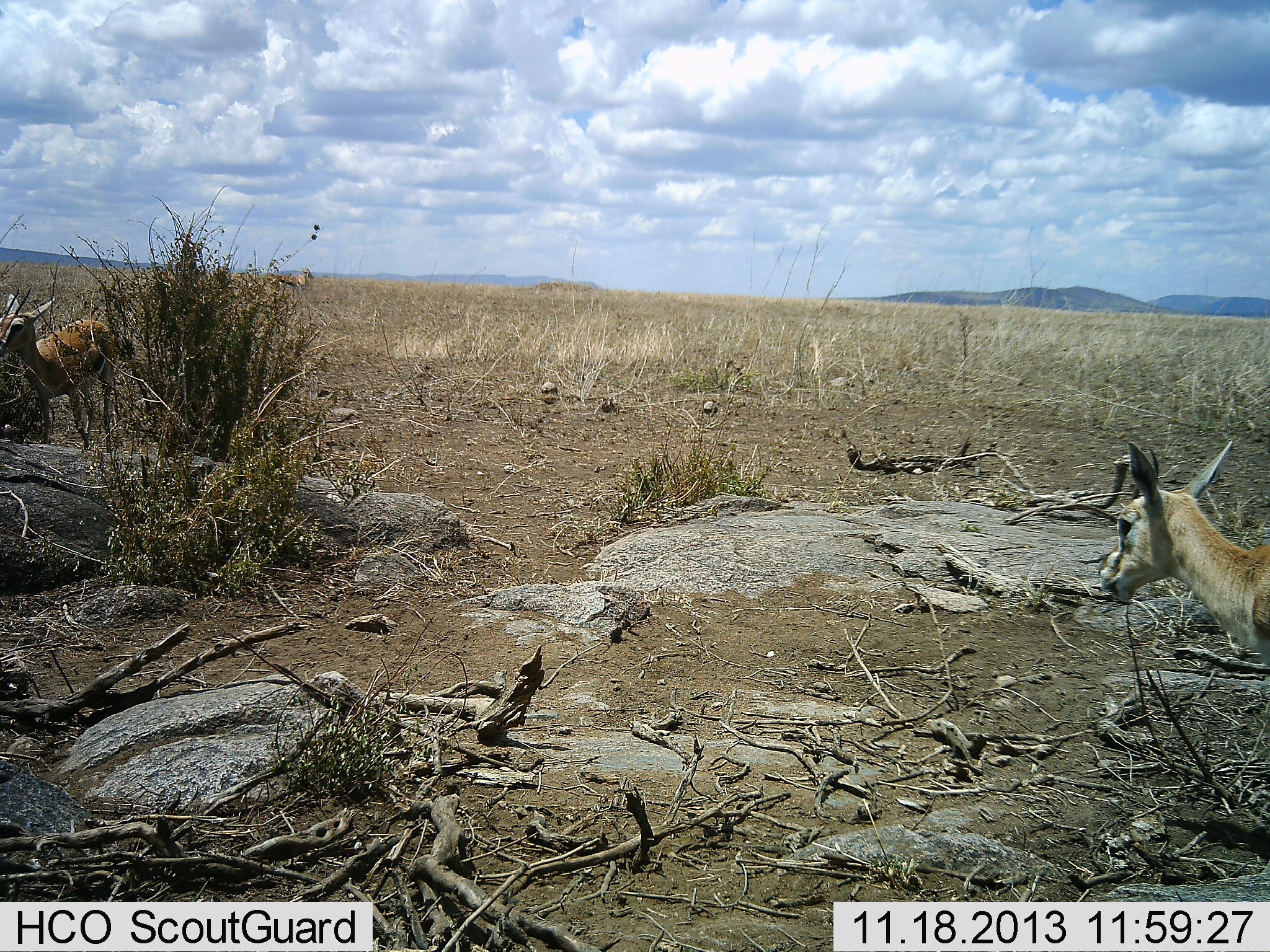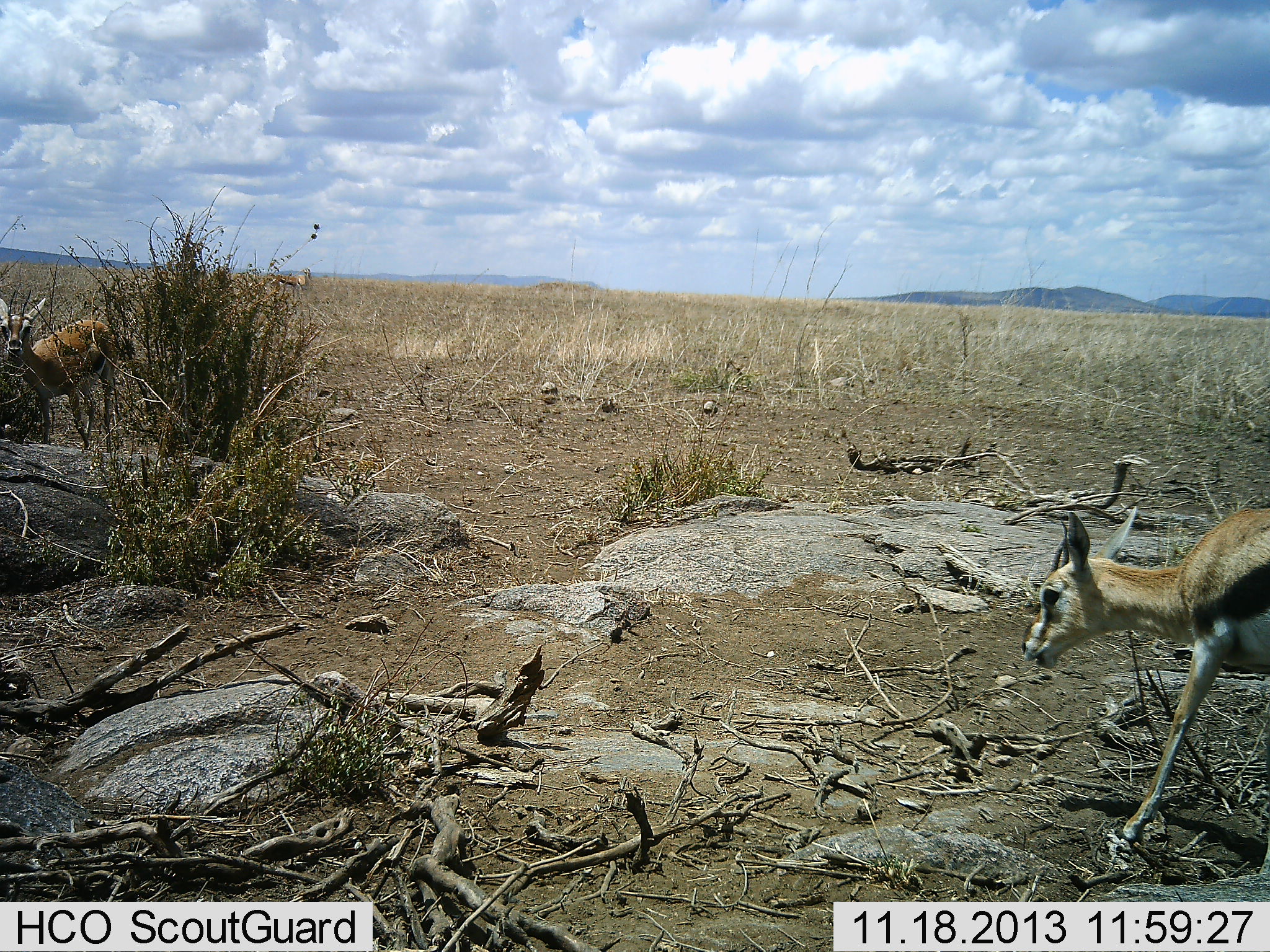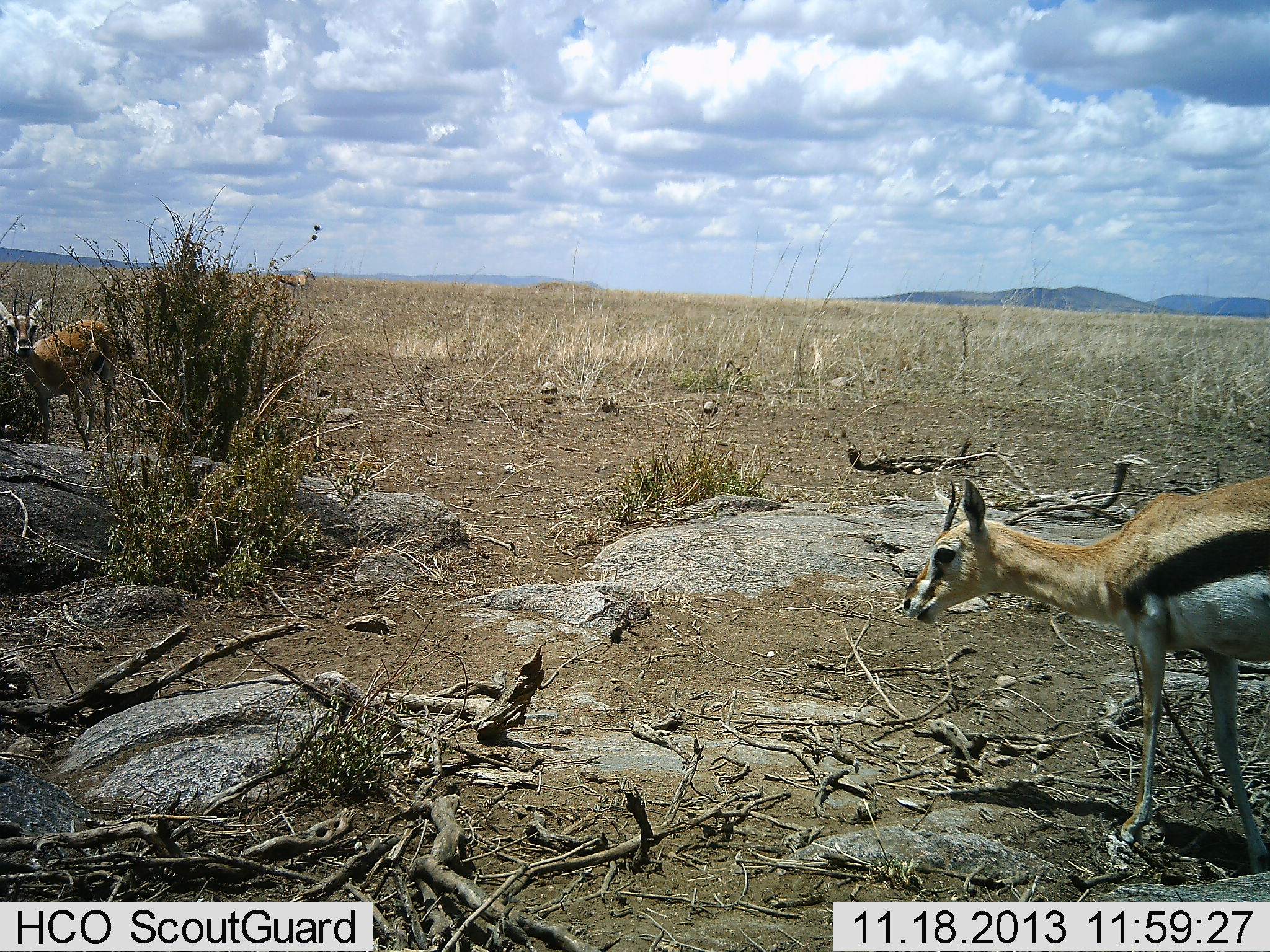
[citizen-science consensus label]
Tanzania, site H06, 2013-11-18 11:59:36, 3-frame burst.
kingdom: Animalia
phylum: Chordata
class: Mammalia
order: Artiodactyla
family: Bovidae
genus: Eudorcas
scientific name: Eudorcas thomsonii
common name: thomson's gazelle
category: gazellethomsons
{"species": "gazellethomsons (thomson's gazelle) (Eudorcas thomsonii)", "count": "2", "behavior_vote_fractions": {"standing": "60%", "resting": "10%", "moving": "80%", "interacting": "0%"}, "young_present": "0%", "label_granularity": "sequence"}